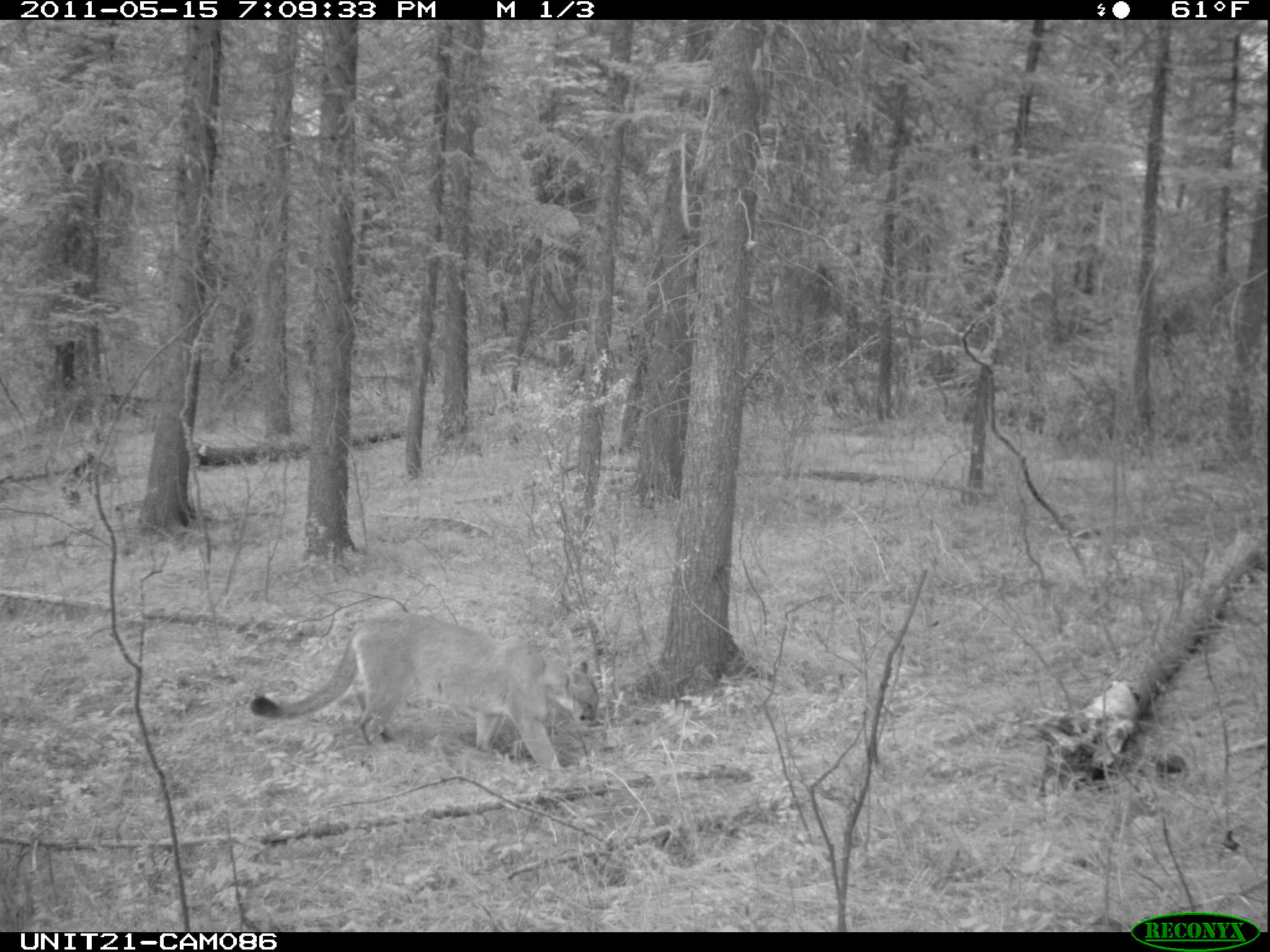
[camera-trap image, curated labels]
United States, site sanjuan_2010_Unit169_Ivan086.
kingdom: Animalia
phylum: Chordata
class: Mammalia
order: Carnivora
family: Felidae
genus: Puma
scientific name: Puma concolor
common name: mountain lion